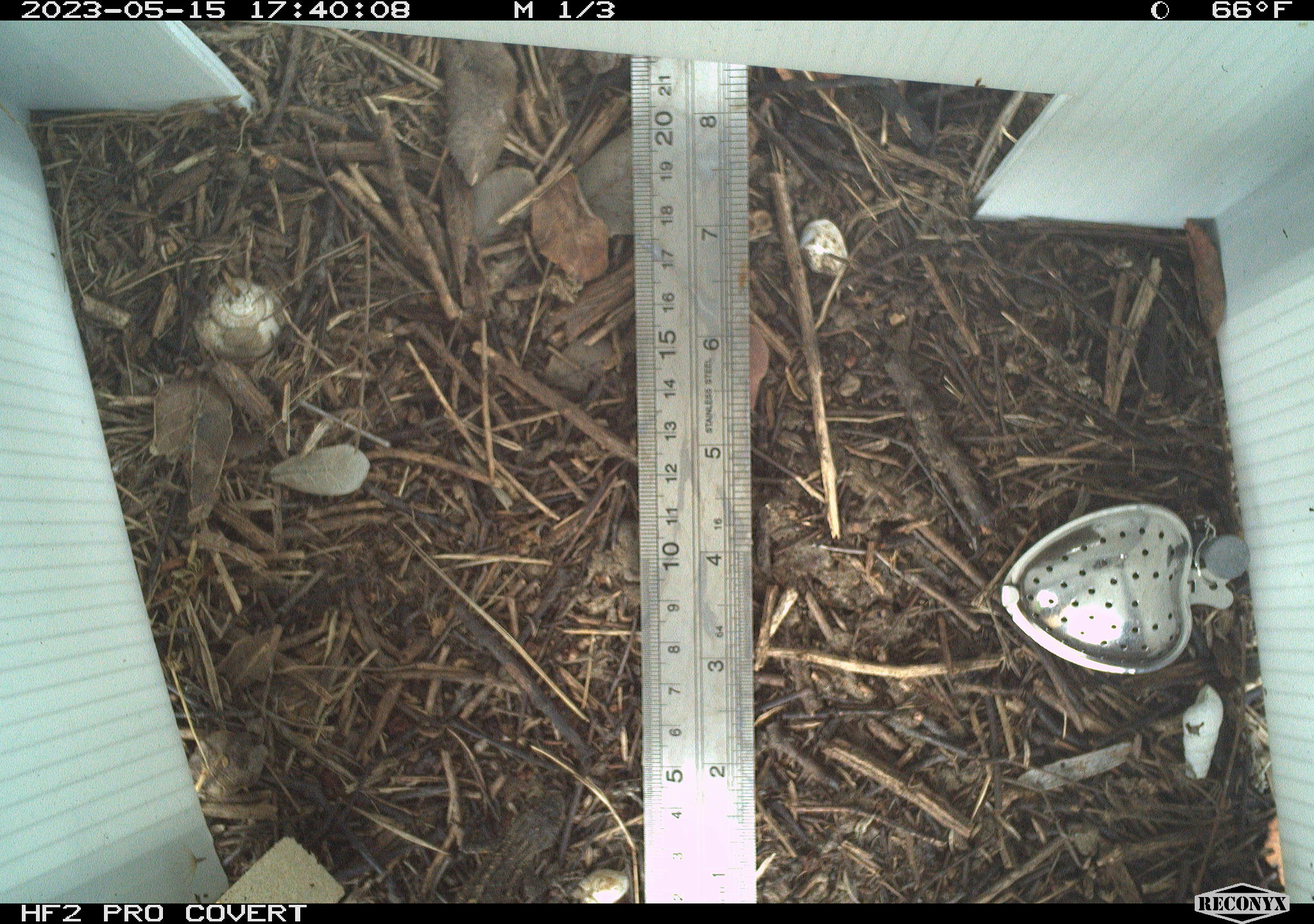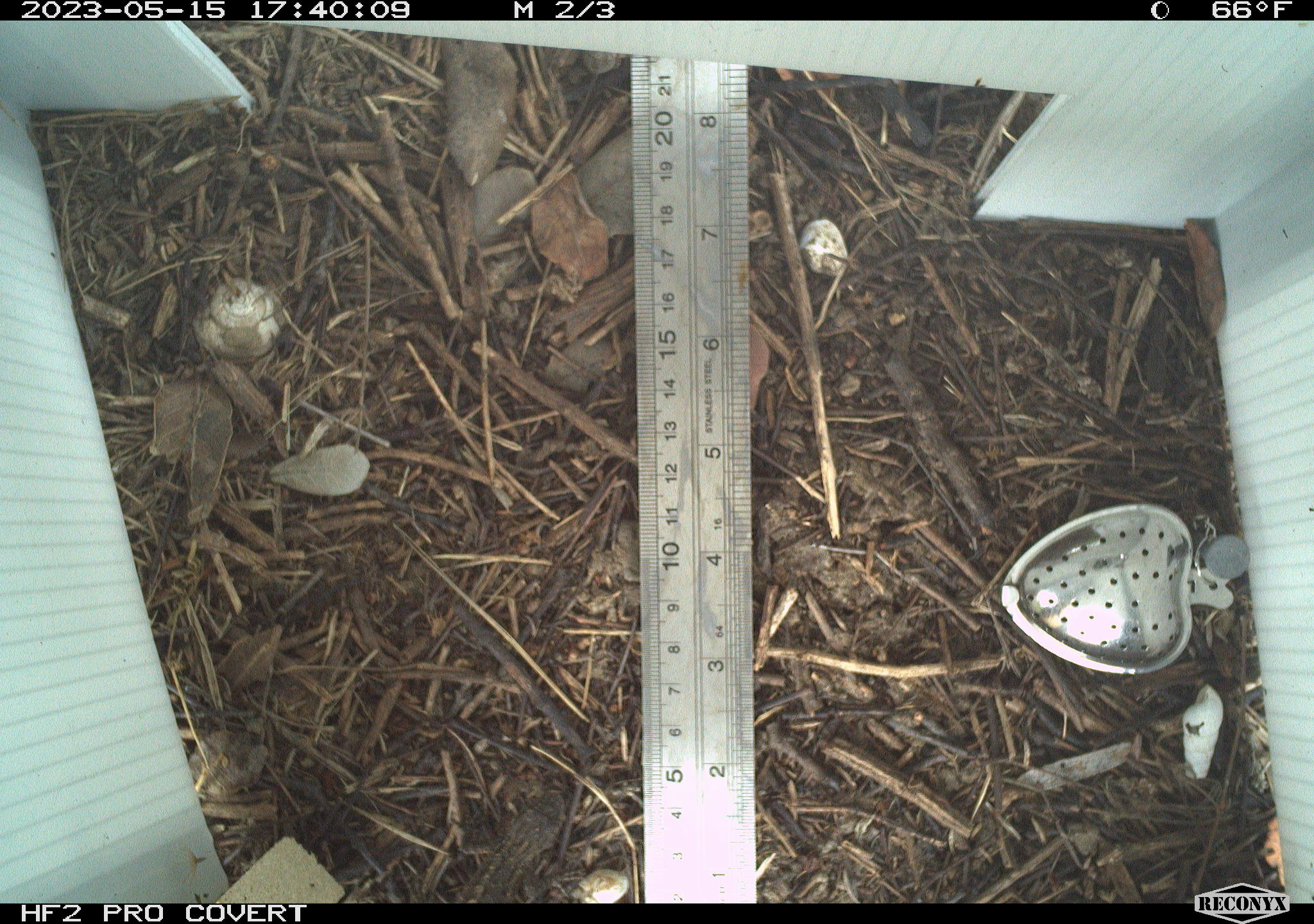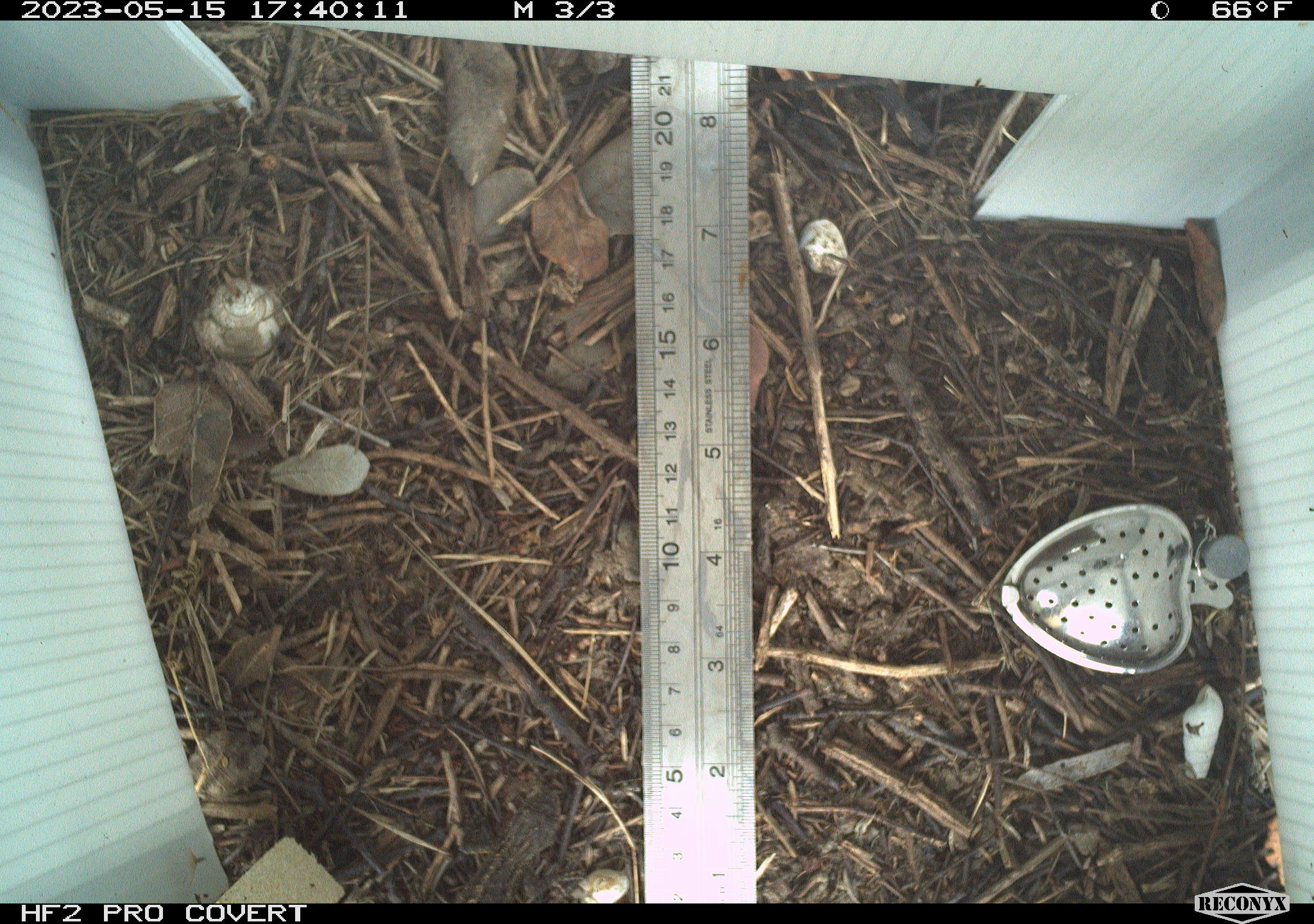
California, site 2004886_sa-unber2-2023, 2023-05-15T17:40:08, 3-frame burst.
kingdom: Animalia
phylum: Chordata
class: Reptilia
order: Squamata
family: Phrynosomatidae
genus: Sceloporus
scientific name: Sceloporus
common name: spiny lizards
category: sceloporus species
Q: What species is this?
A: Sceloporus species (spiny lizards) (Sceloporus).